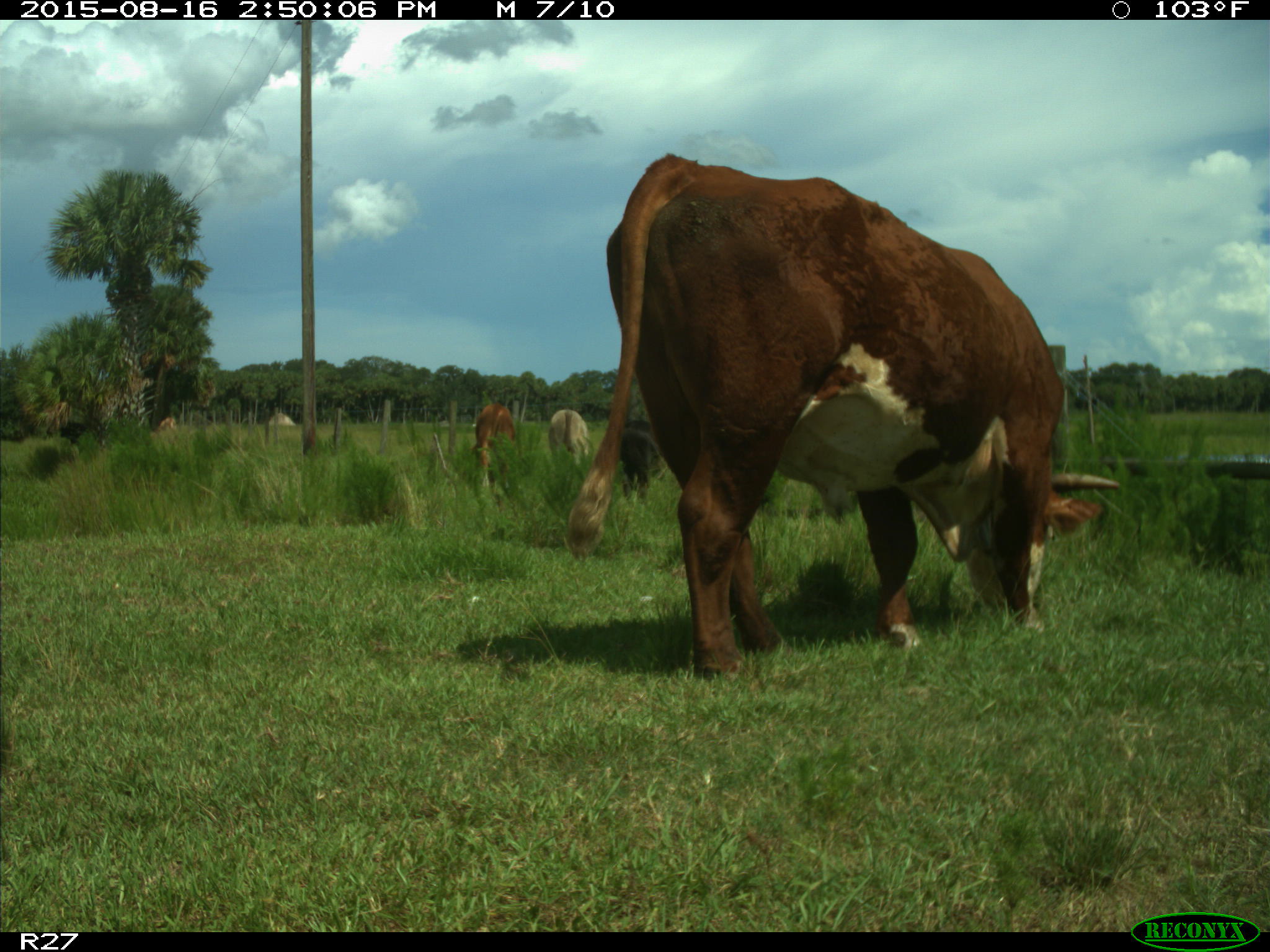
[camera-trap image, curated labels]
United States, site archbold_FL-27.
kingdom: Animalia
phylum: Chordata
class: Mammalia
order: Artiodactyla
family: Bovidae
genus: Bos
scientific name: Bos taurus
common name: domestic cow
Bos taurus (domestic cow).